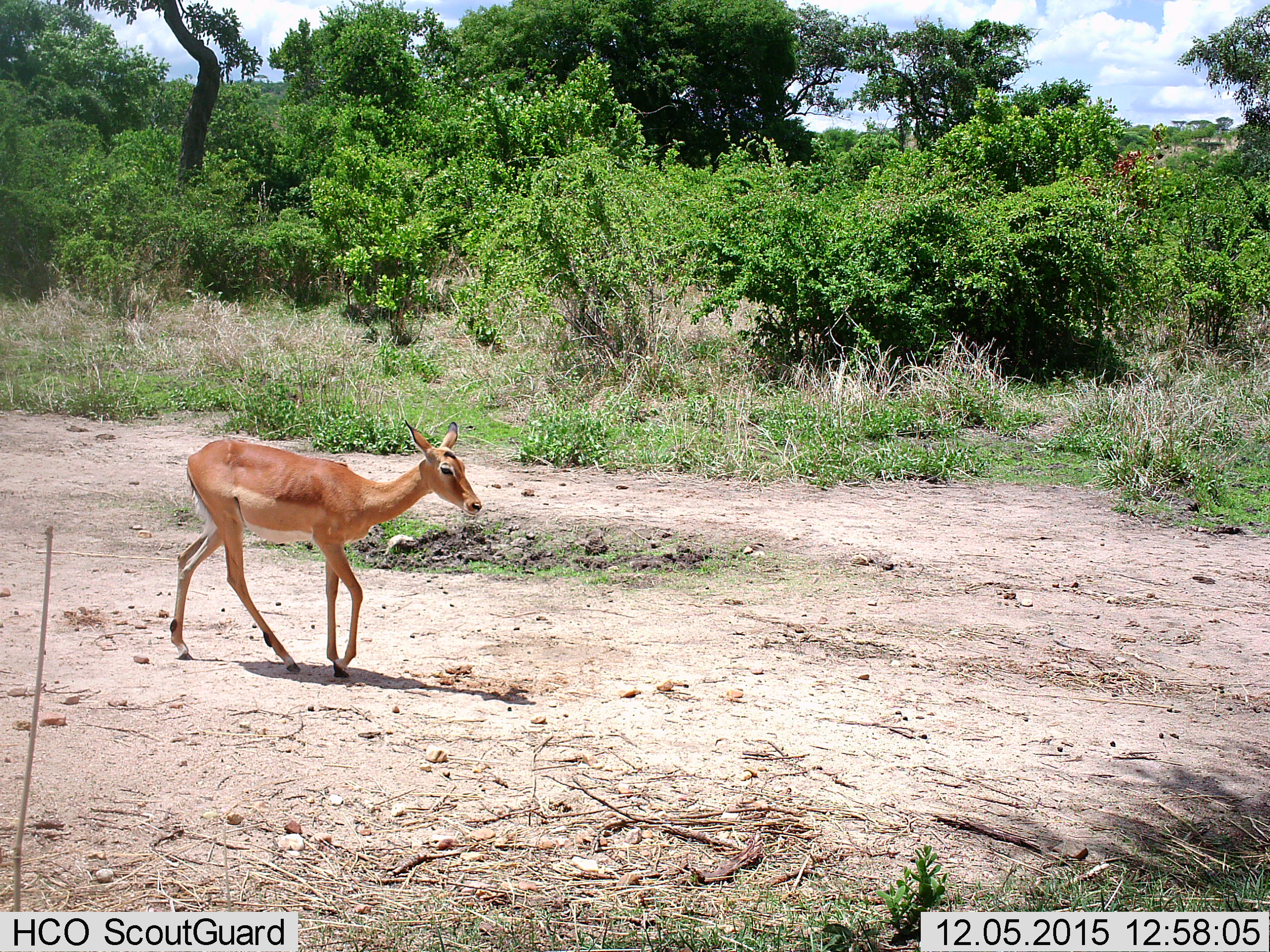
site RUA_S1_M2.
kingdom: Animalia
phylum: Chordata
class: Mammalia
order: Artiodactyla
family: Bovidae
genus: Aepyceros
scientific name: Aepyceros melampus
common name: impala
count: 1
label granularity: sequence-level